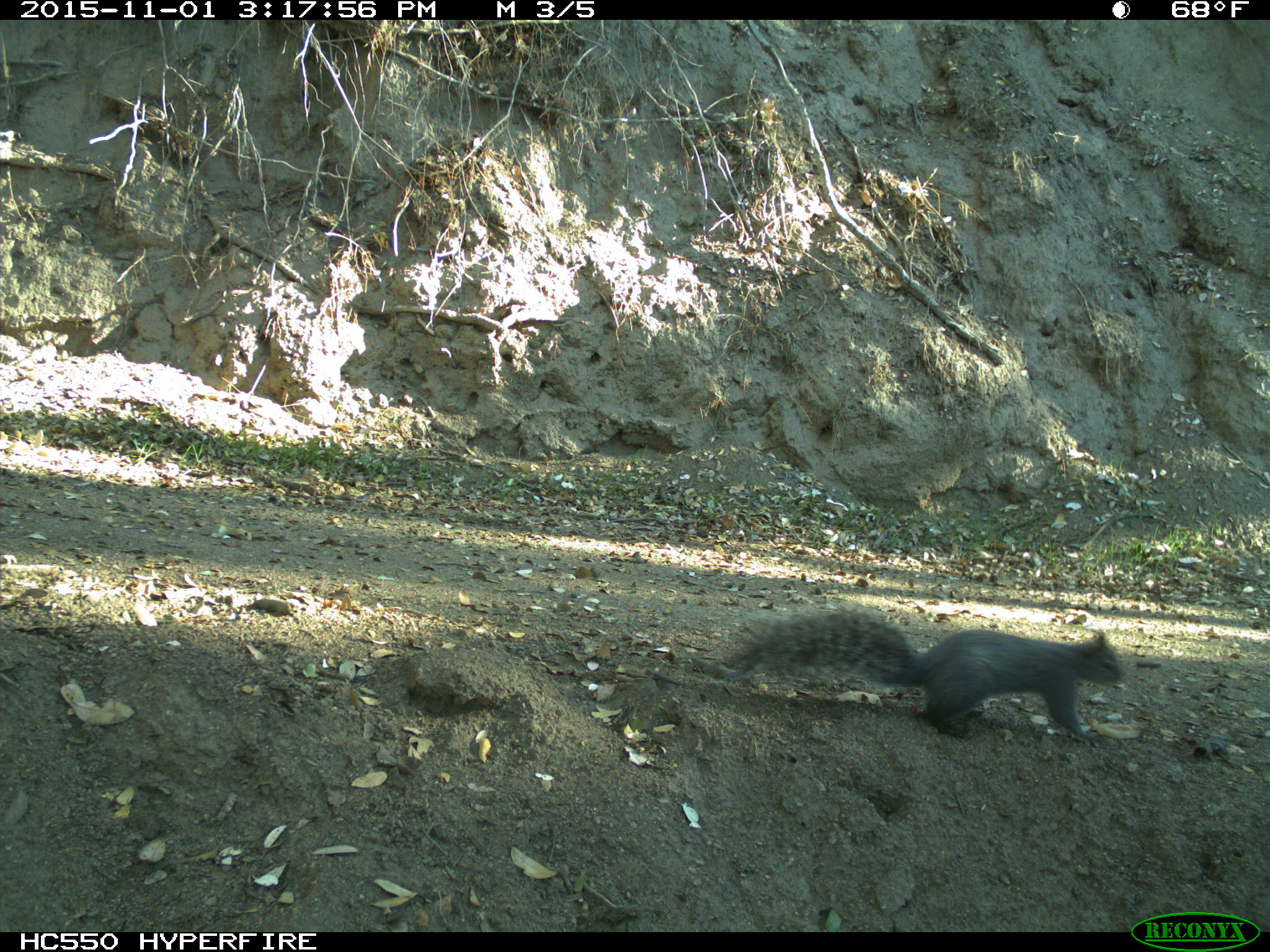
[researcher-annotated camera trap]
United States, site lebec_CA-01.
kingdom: Animalia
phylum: Chordata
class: Mammalia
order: Rodentia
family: Sciuridae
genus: Sciurus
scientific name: Sciurus carolinensis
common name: eastern gray squirrel